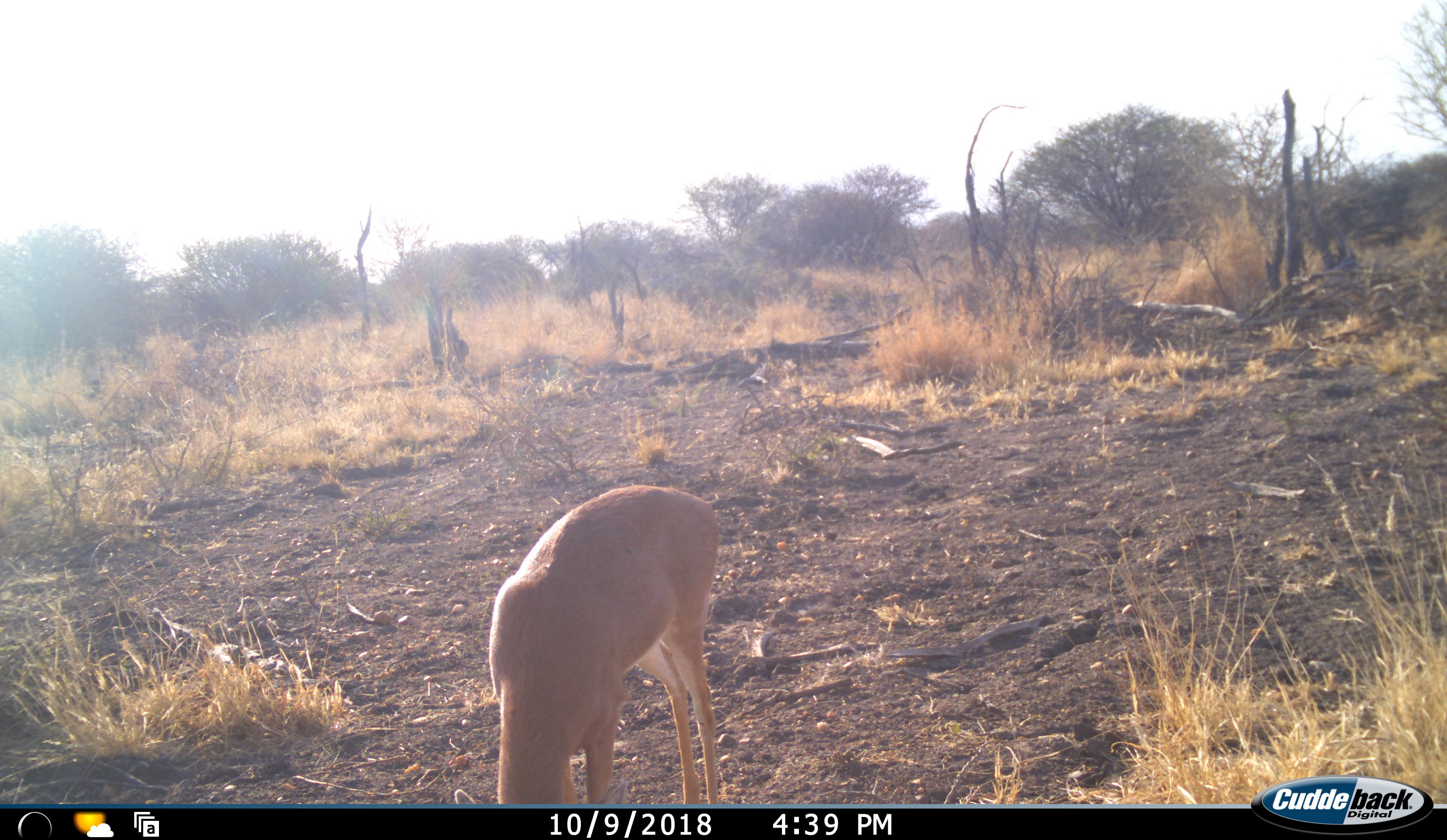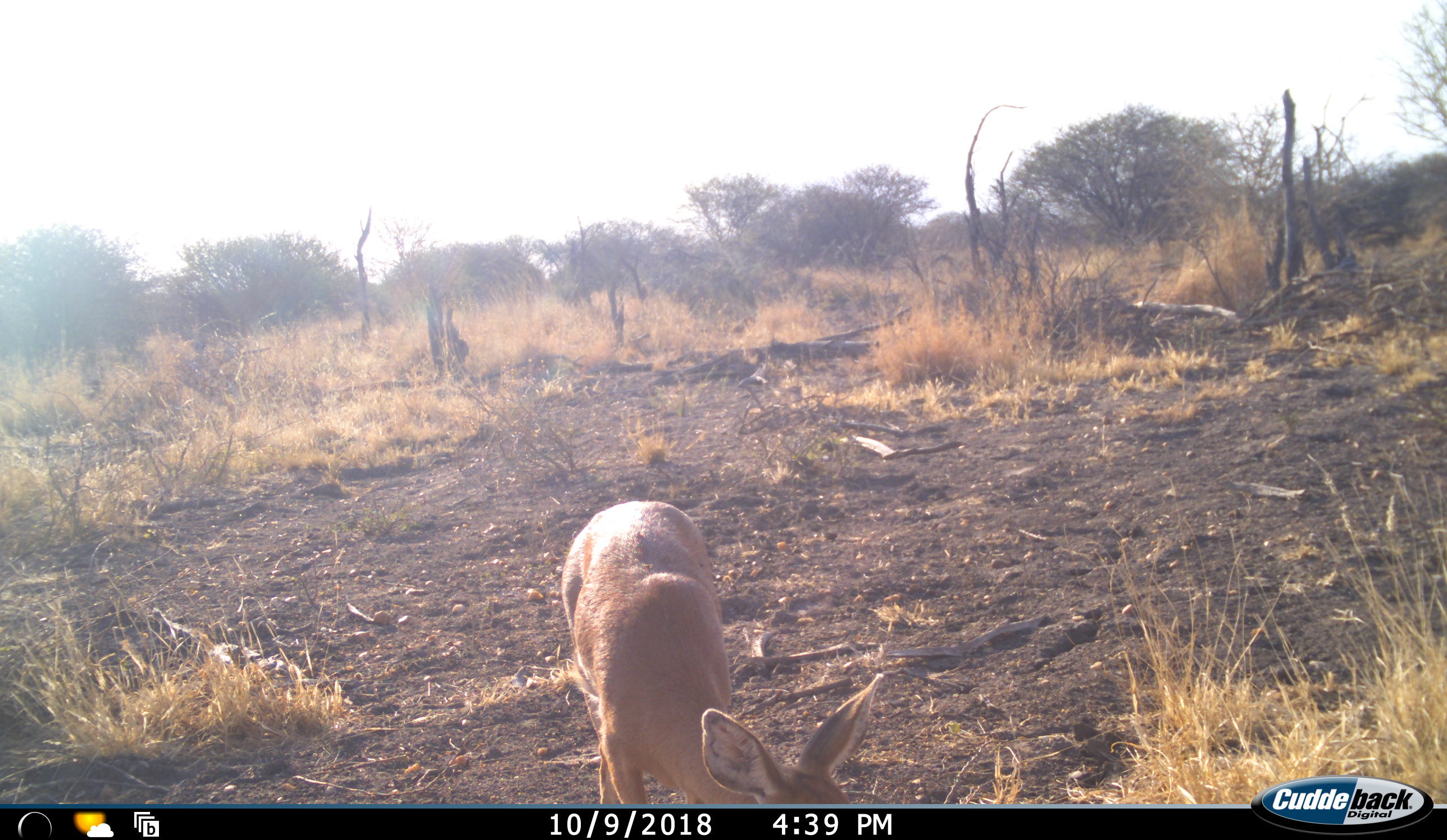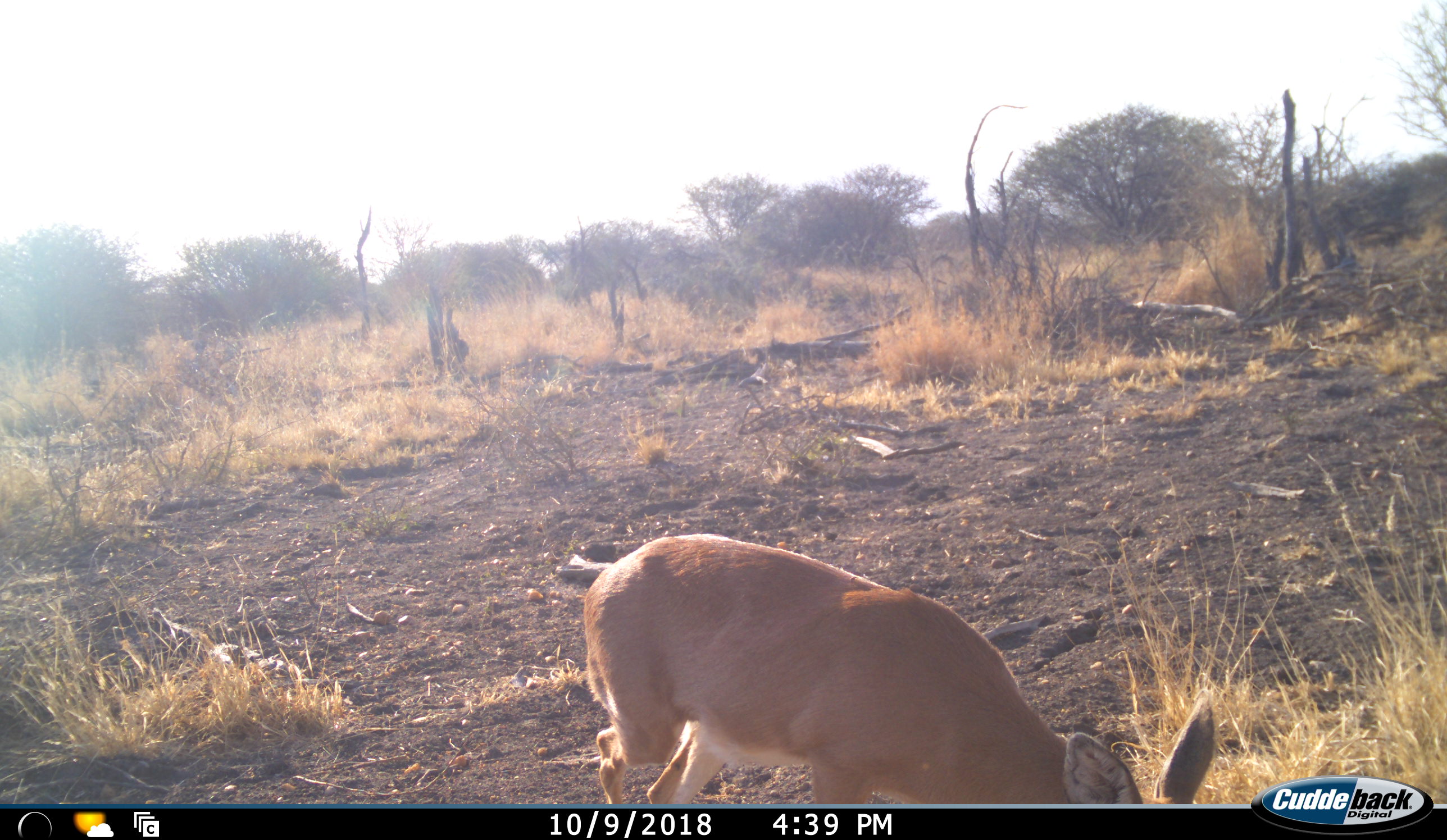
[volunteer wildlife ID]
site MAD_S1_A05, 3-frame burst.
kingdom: Animalia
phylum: Chordata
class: Mammalia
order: Artiodactyla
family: Bovidae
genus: Redunca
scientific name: Redunca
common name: reedbuck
Reedbuck (Redunca), count 1. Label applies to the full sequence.